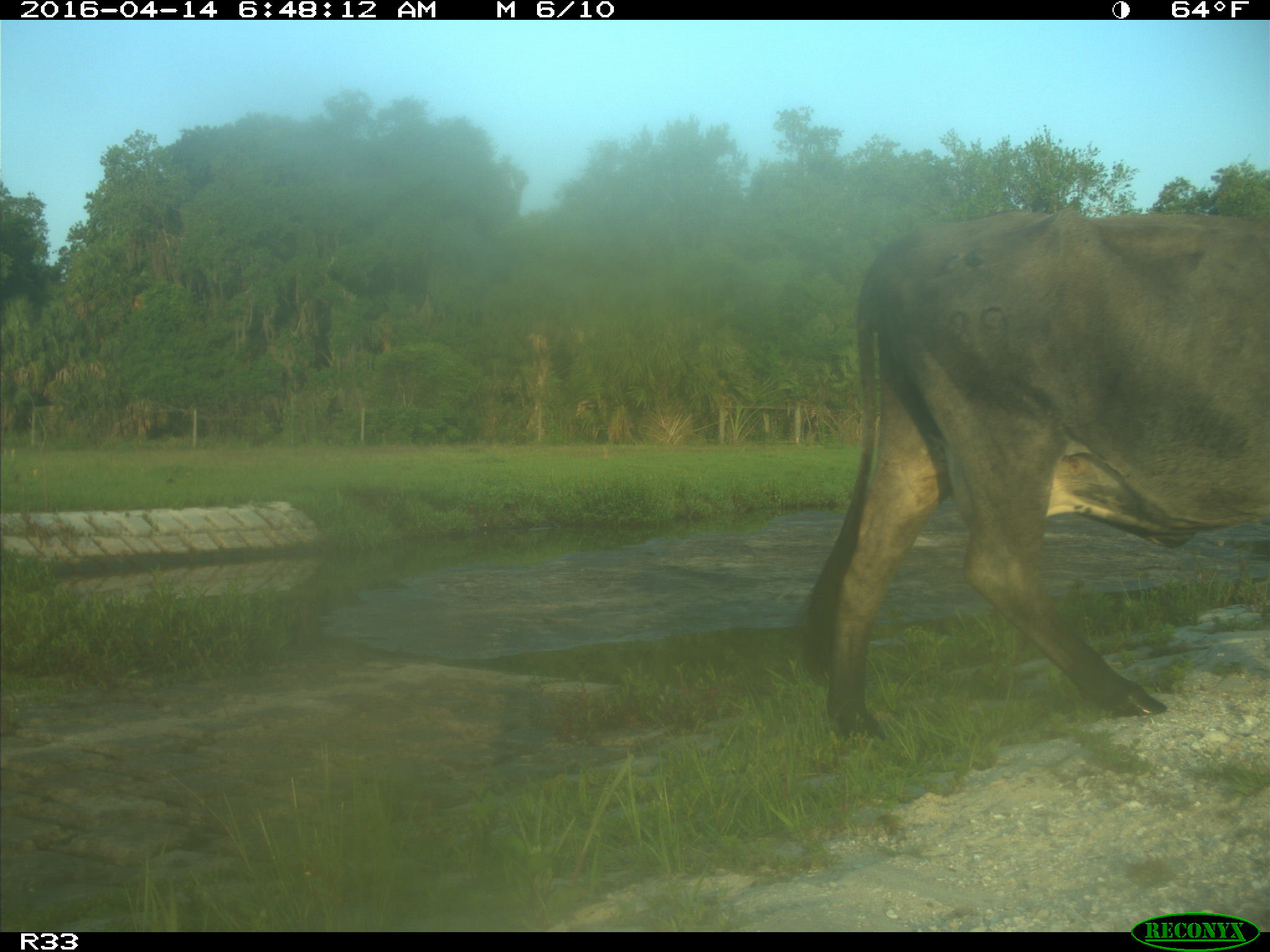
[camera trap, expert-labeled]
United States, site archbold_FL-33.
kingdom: Animalia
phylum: Chordata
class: Mammalia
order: Artiodactyla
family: Bovidae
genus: Bos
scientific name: Bos taurus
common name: domestic cow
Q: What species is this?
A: Bos taurus (domestic cow).